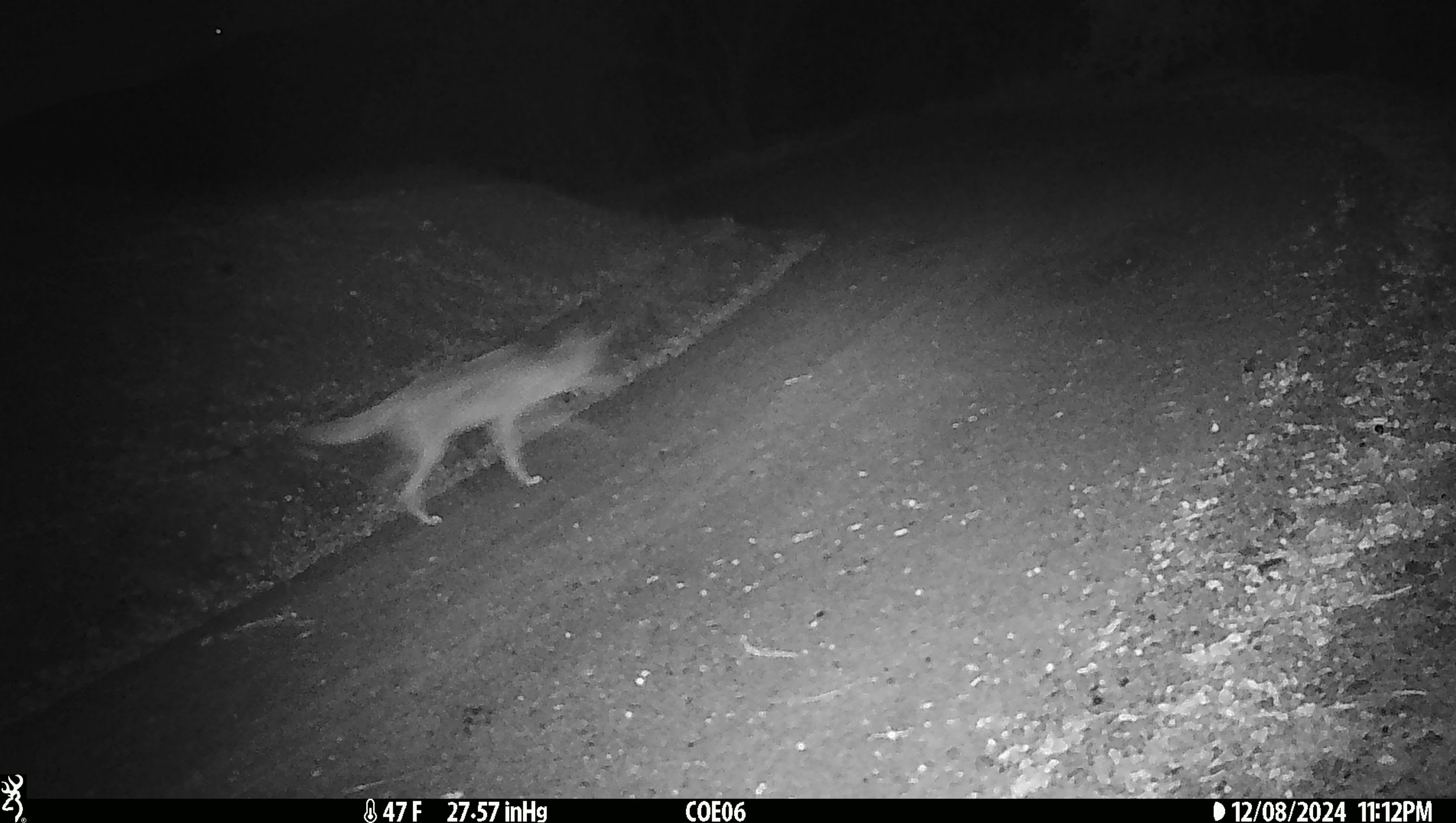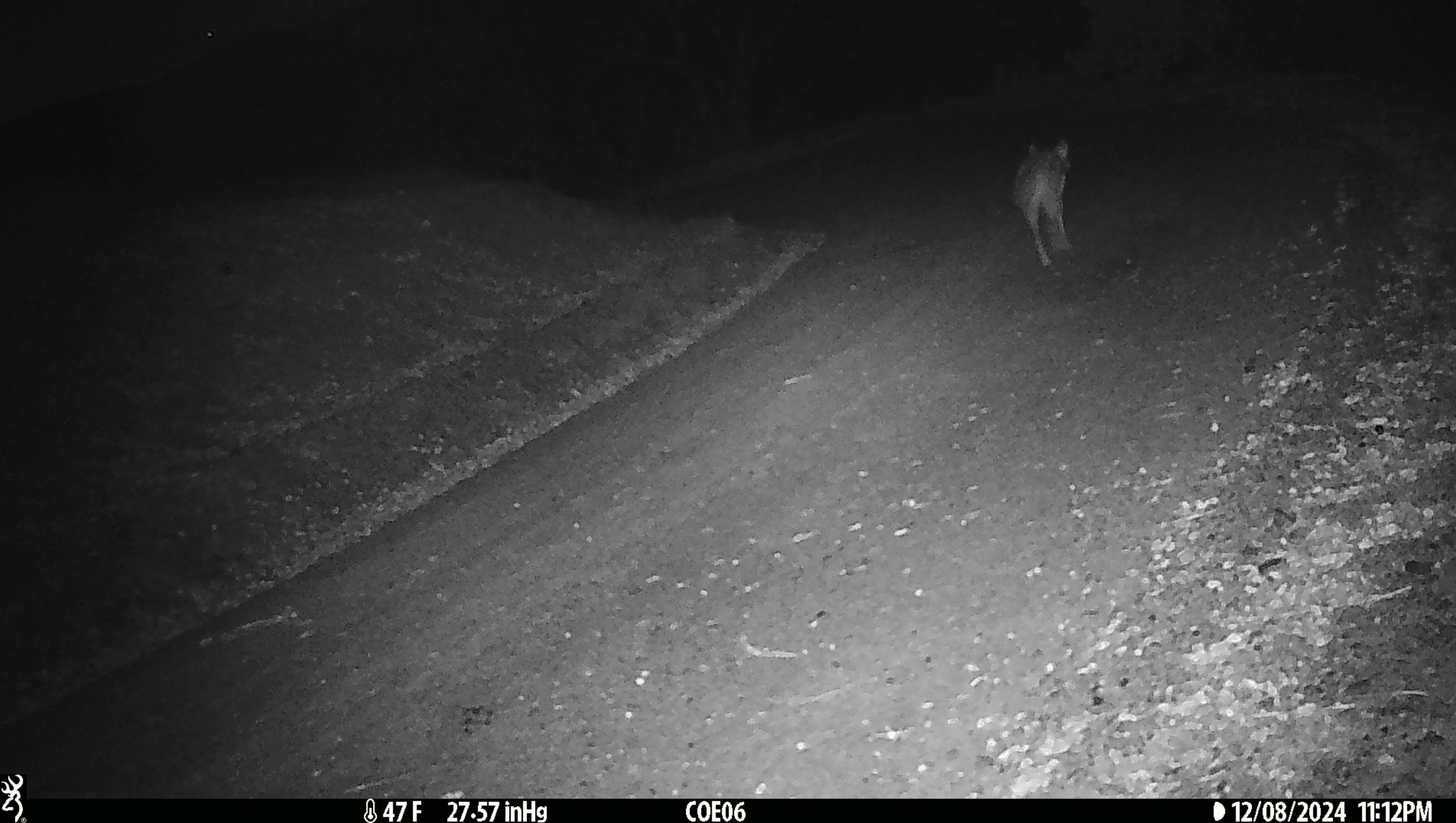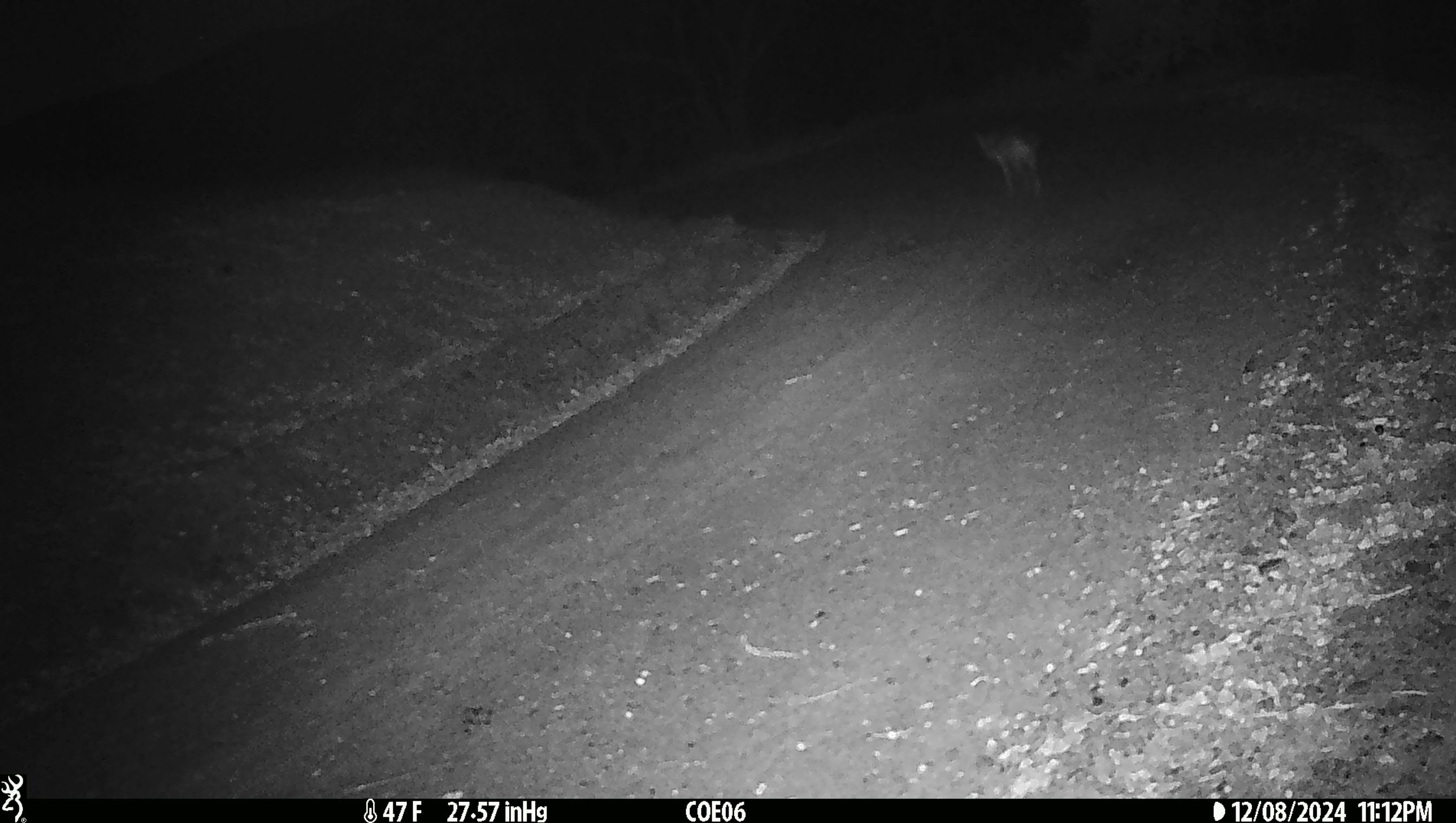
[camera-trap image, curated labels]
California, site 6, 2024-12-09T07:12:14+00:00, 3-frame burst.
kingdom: Animalia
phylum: Chordata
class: Mammalia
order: Carnivora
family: Canidae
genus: Canis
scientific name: Canis latrans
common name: coyote